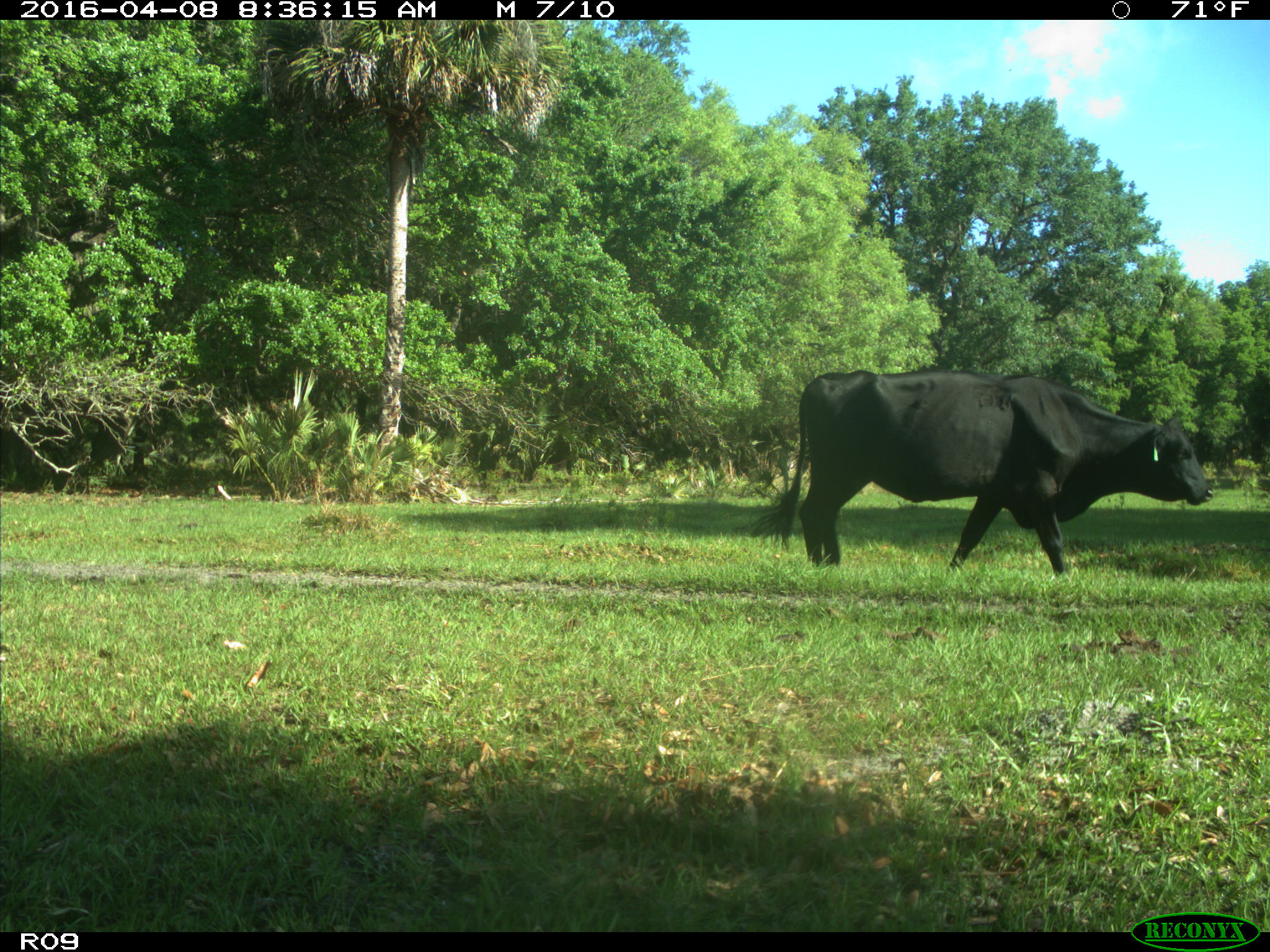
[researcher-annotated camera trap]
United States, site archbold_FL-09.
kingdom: Animalia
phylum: Chordata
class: Mammalia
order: Artiodactyla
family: Bovidae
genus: Bos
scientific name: Bos taurus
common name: domestic cow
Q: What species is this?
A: Bos taurus (domestic cow).